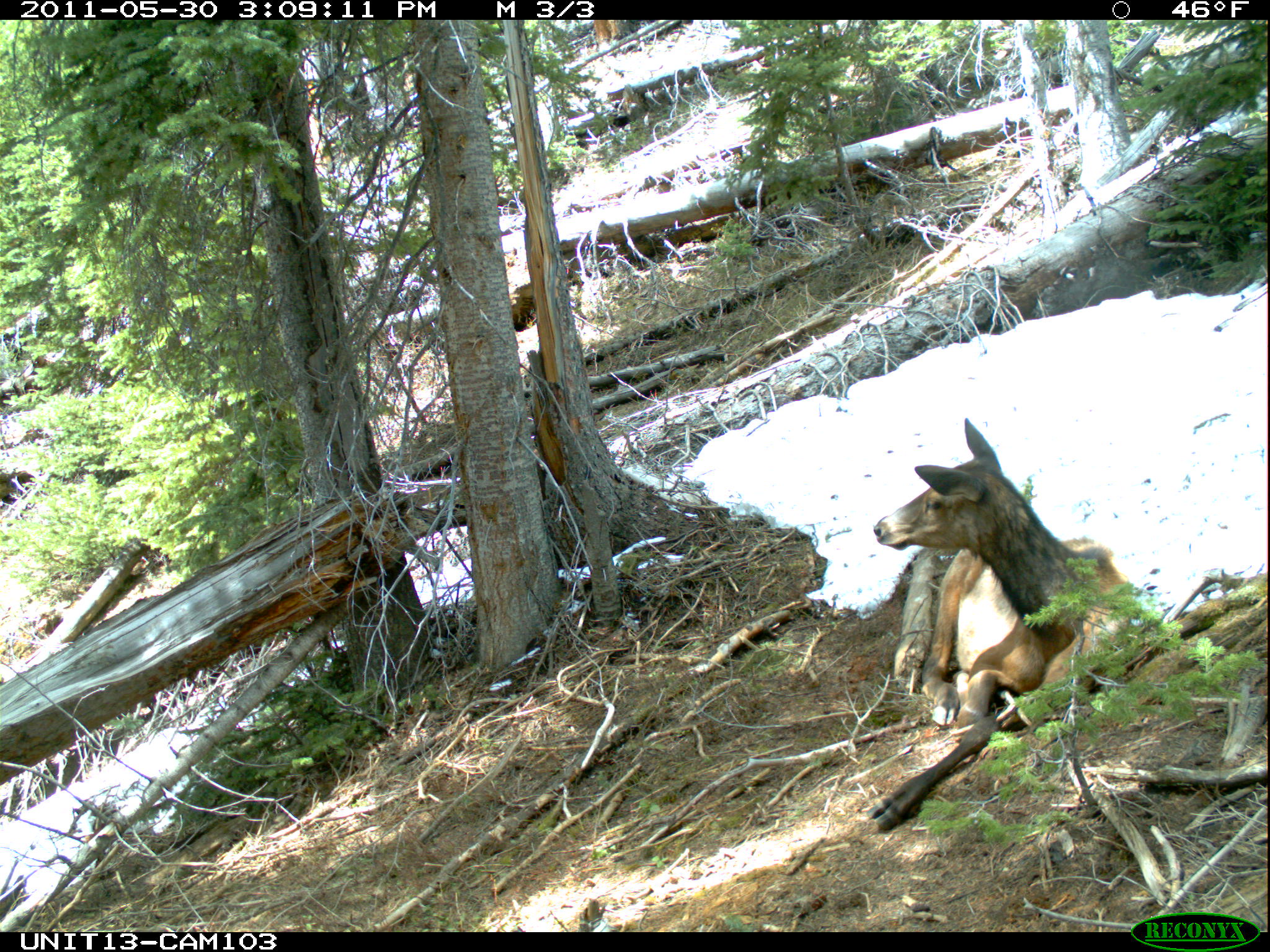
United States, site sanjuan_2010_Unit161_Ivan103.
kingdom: Animalia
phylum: Chordata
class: Mammalia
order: Artiodactyla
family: Cervidae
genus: Cervus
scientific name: Cervus elaphus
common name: red deer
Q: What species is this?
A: Cervus elaphus (red deer).